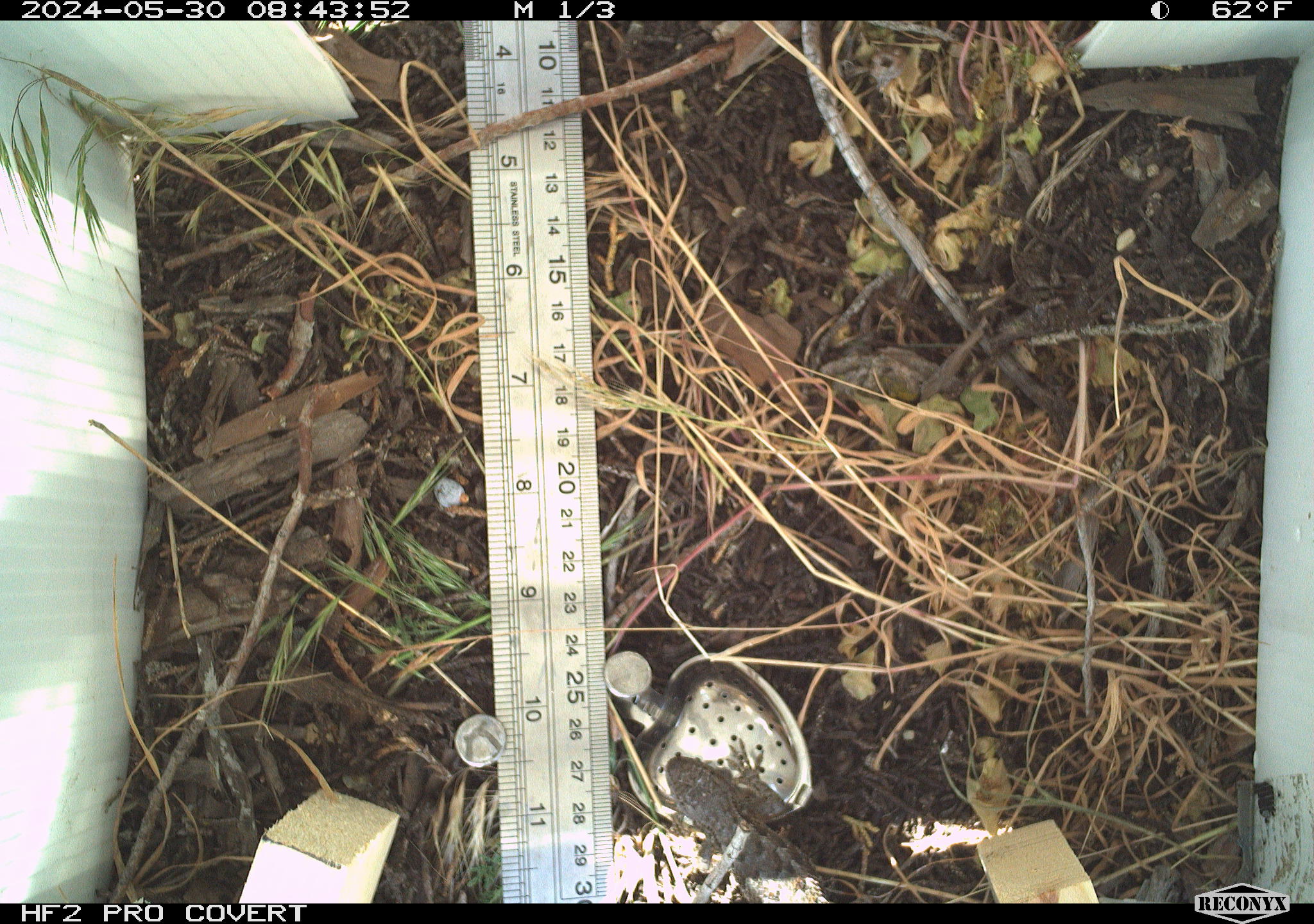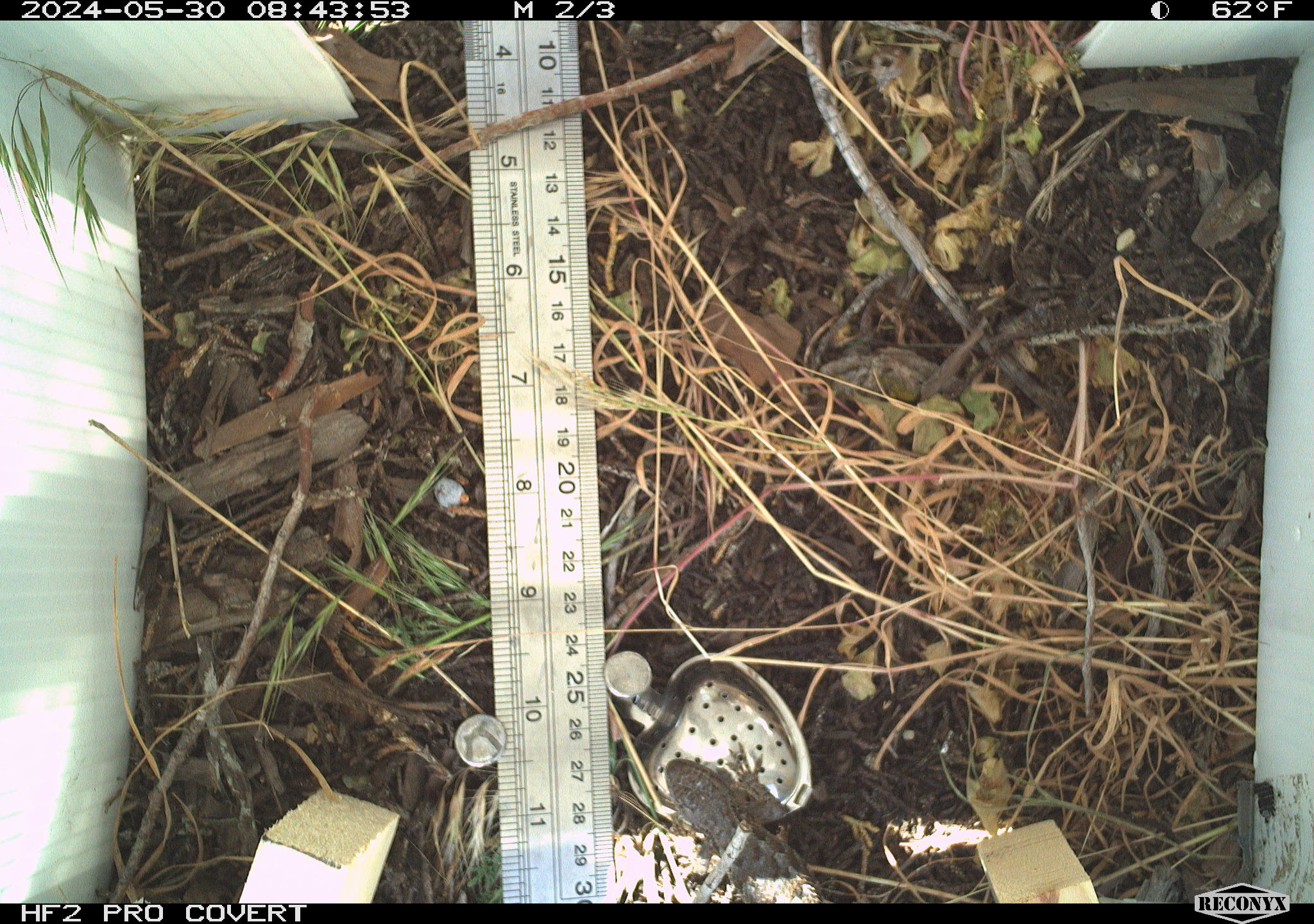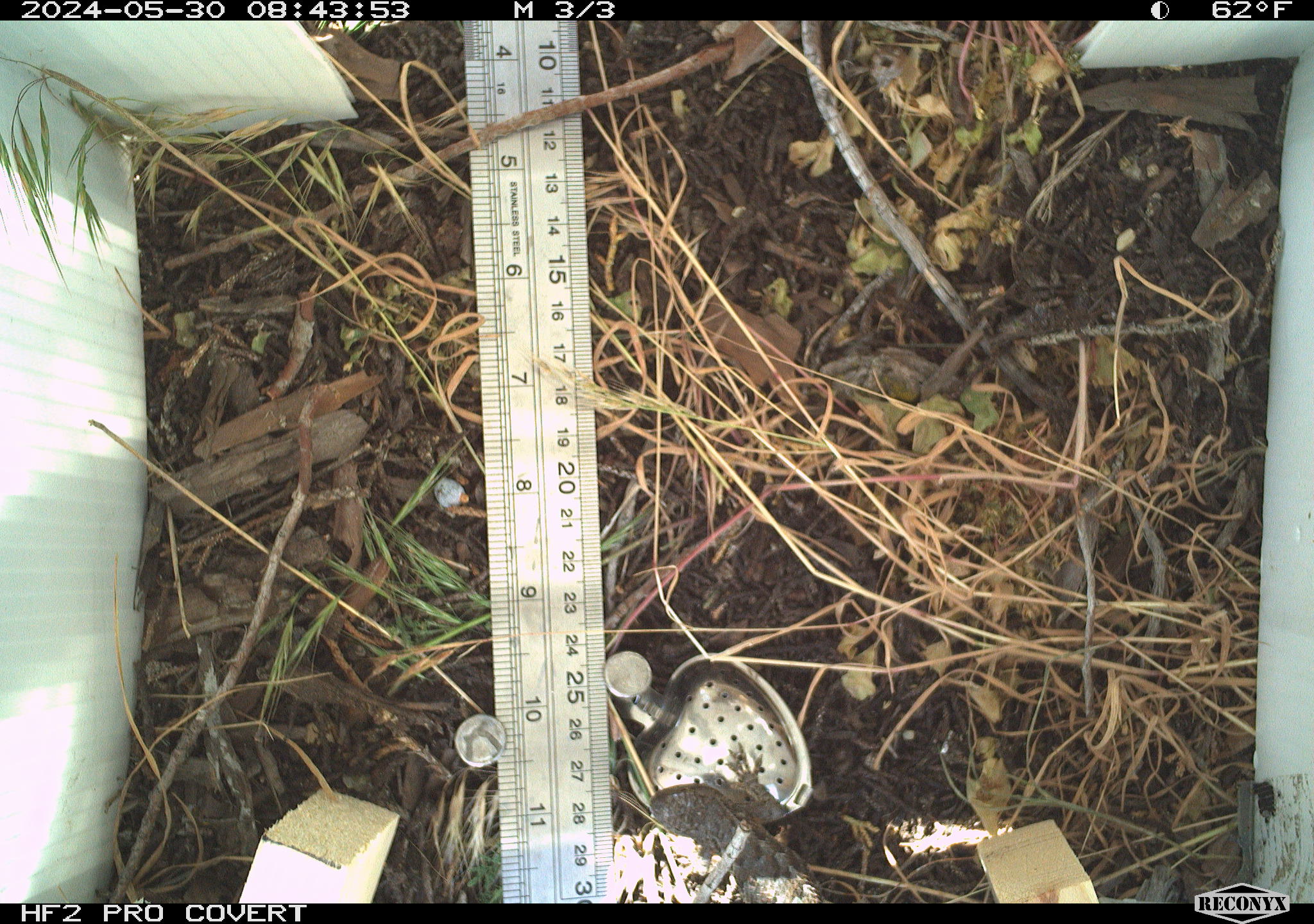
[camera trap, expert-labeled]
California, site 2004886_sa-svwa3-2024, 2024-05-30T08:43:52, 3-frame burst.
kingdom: Animalia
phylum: Chordata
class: Reptilia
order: Squamata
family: Phrynosomatidae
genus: Sceloporus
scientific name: Sceloporus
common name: spiny lizards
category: sceloporus species